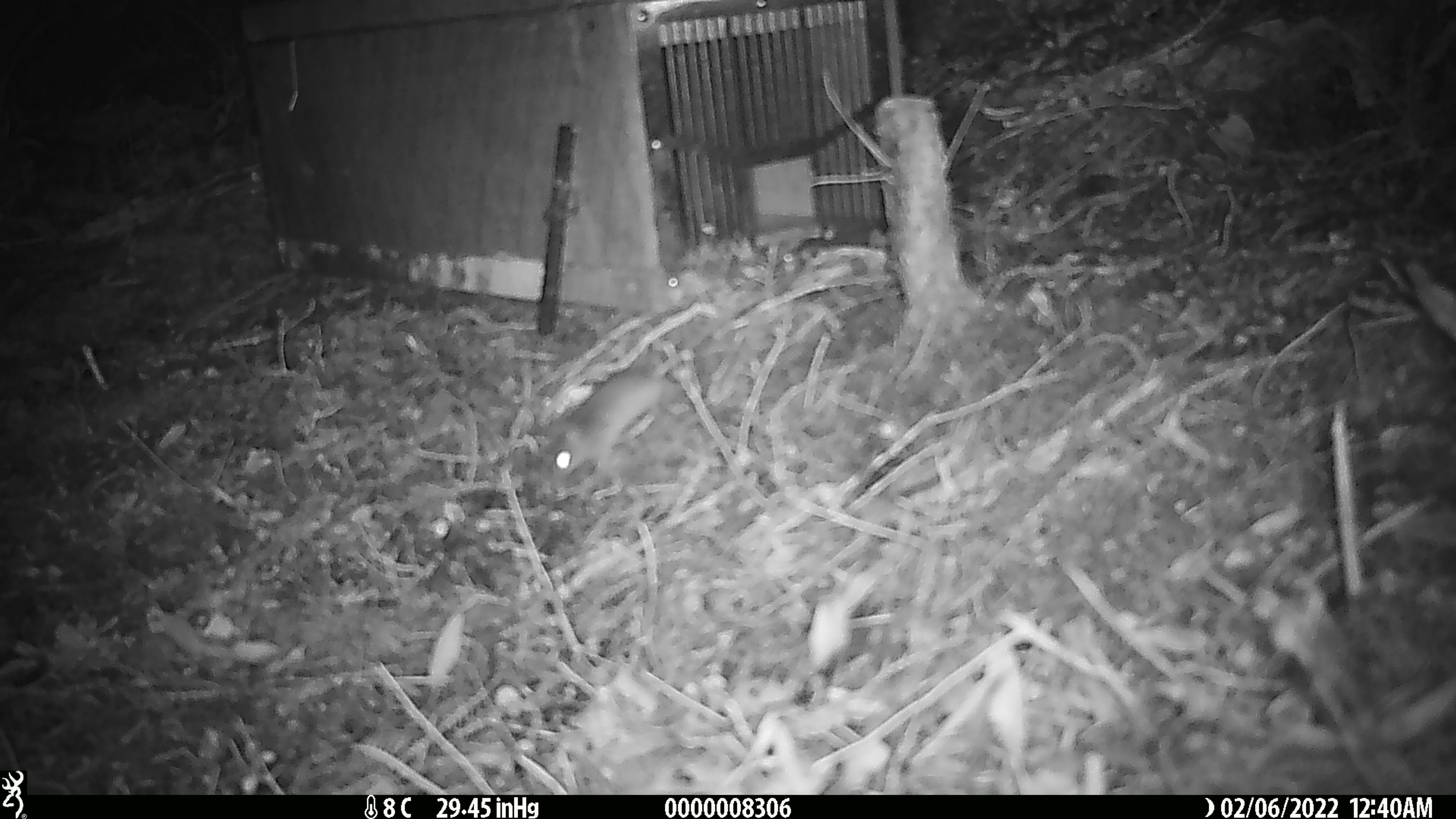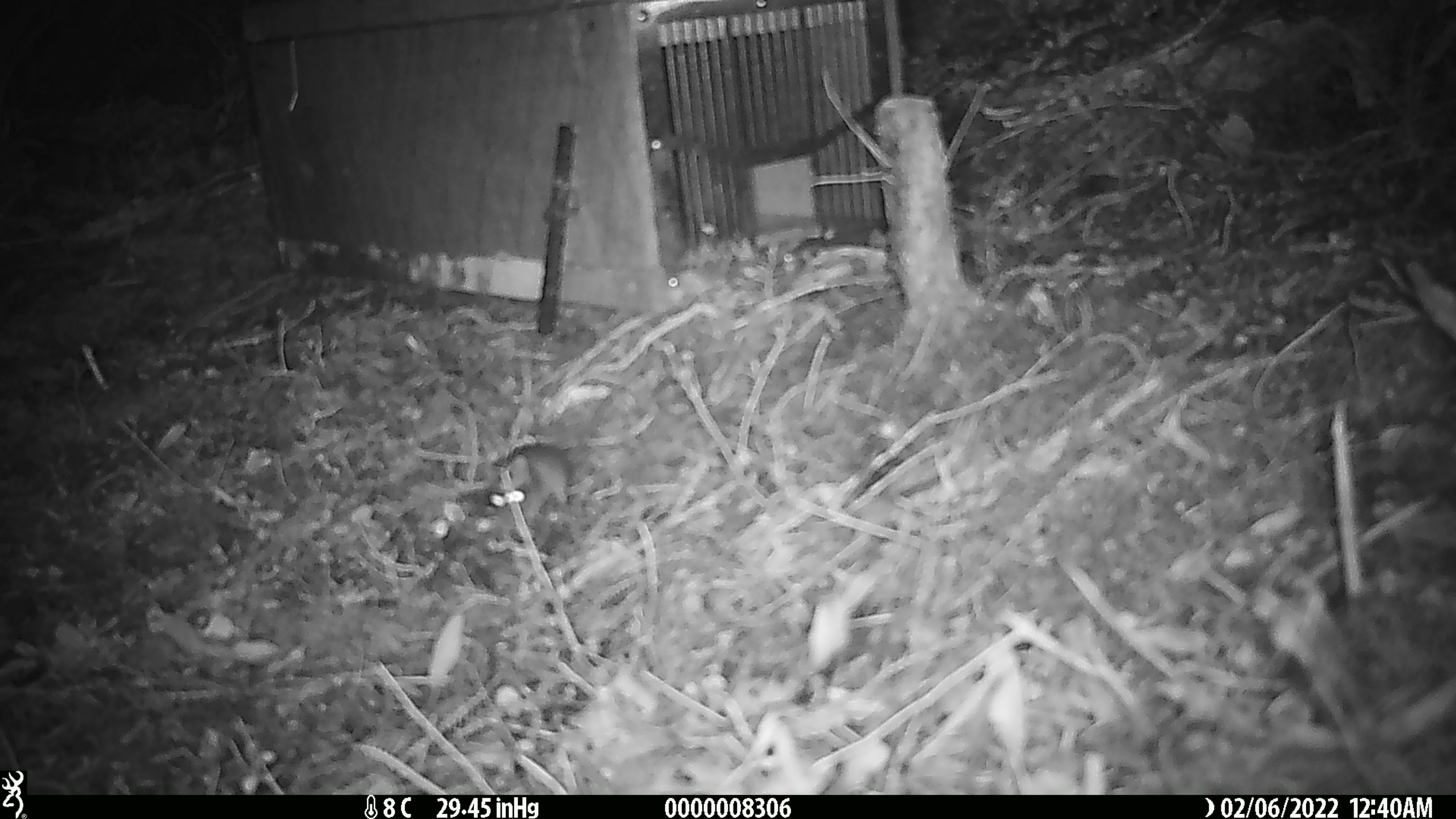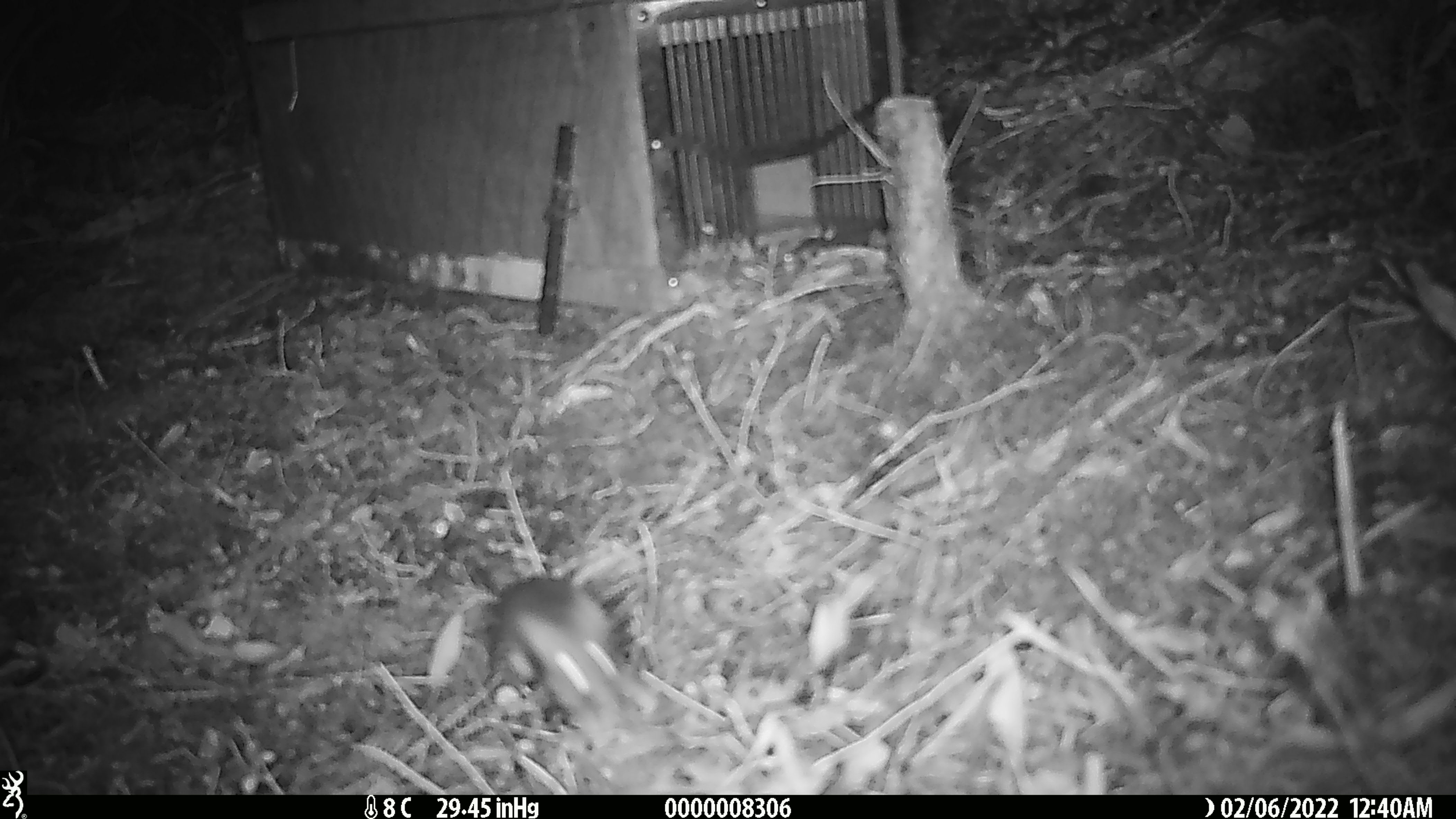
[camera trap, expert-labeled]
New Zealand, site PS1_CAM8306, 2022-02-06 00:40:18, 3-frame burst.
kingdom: Animalia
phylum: Chordata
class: Mammalia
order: Rodentia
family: Muridae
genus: Mus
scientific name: Mus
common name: mouse